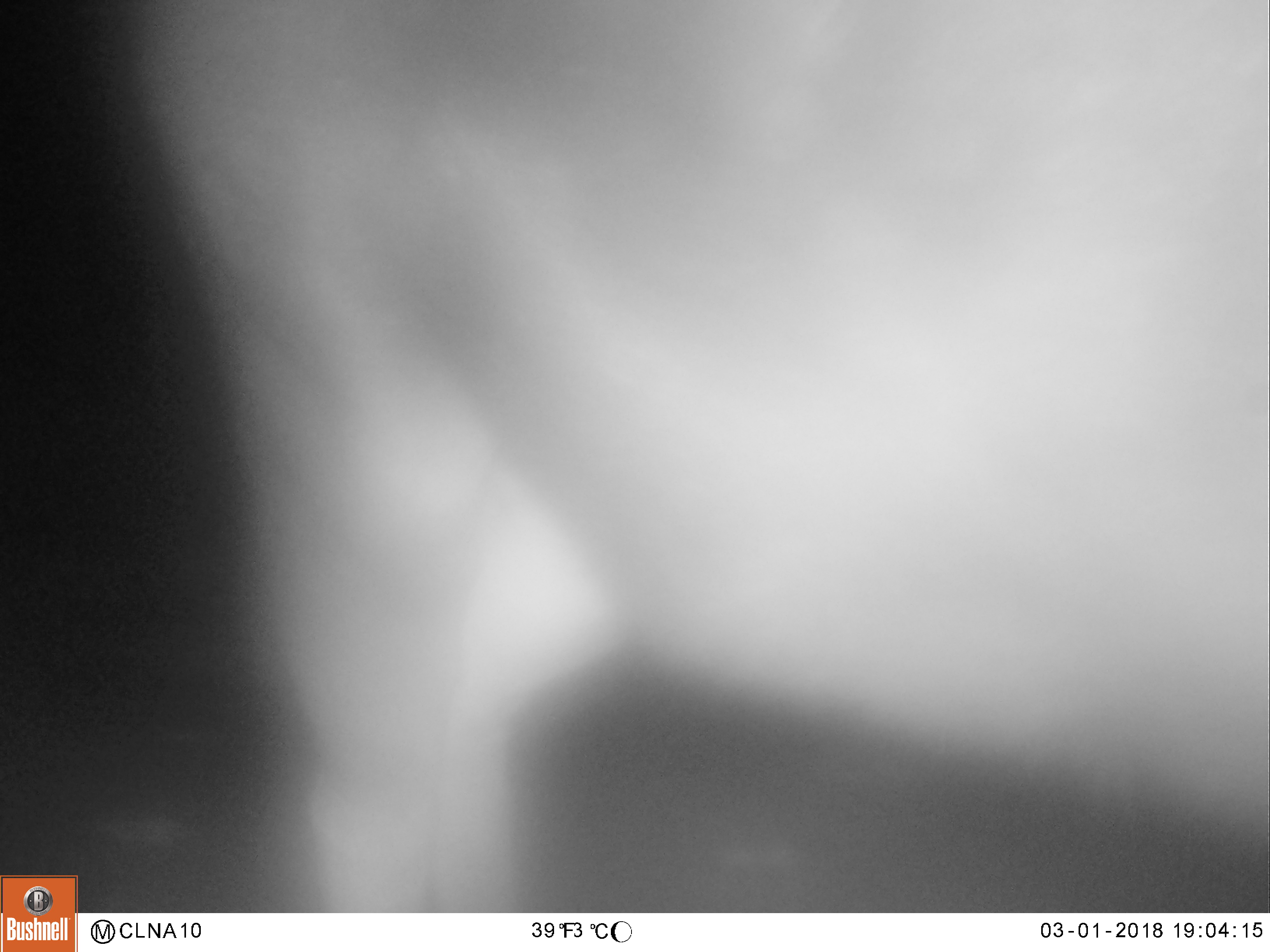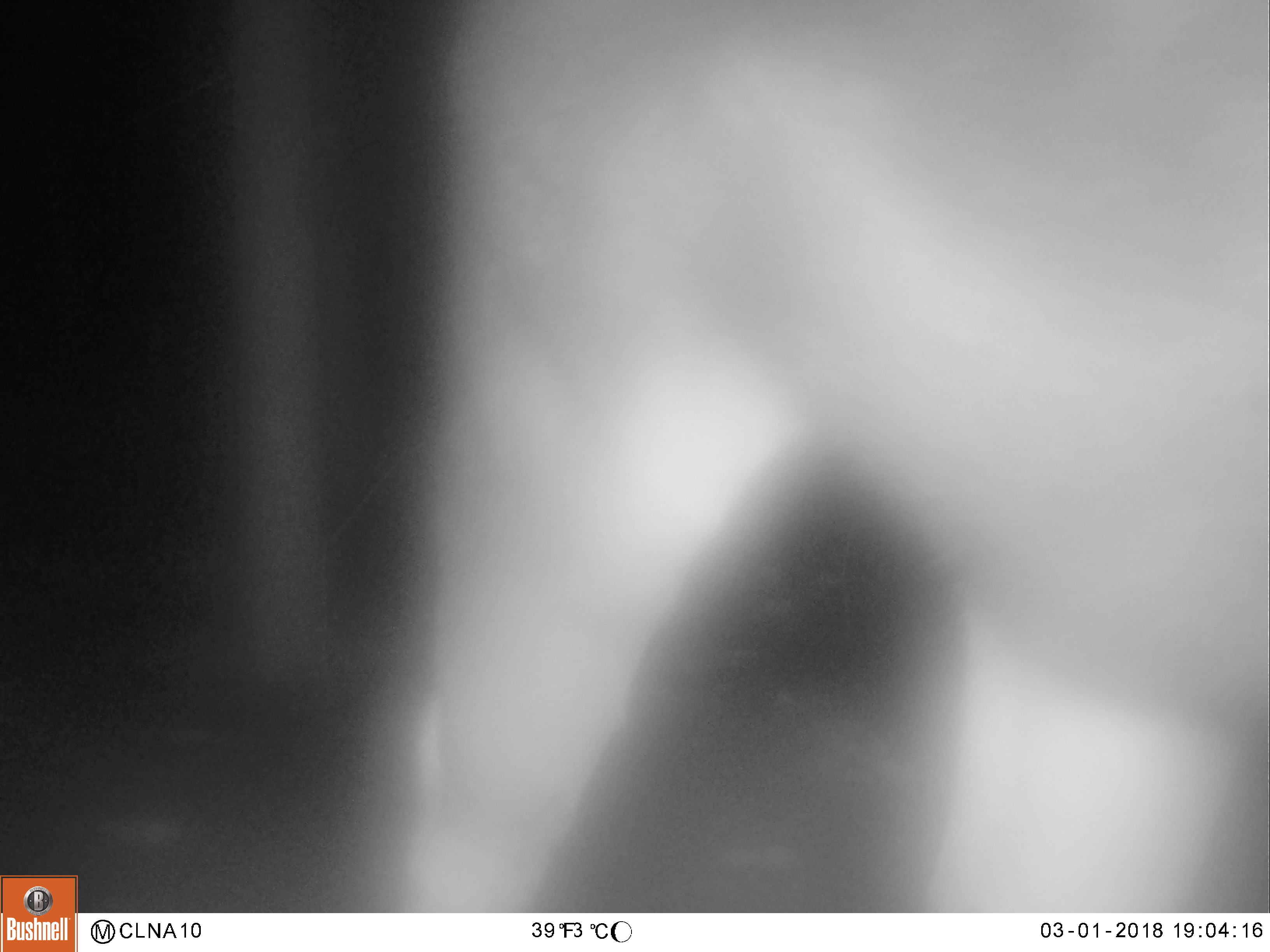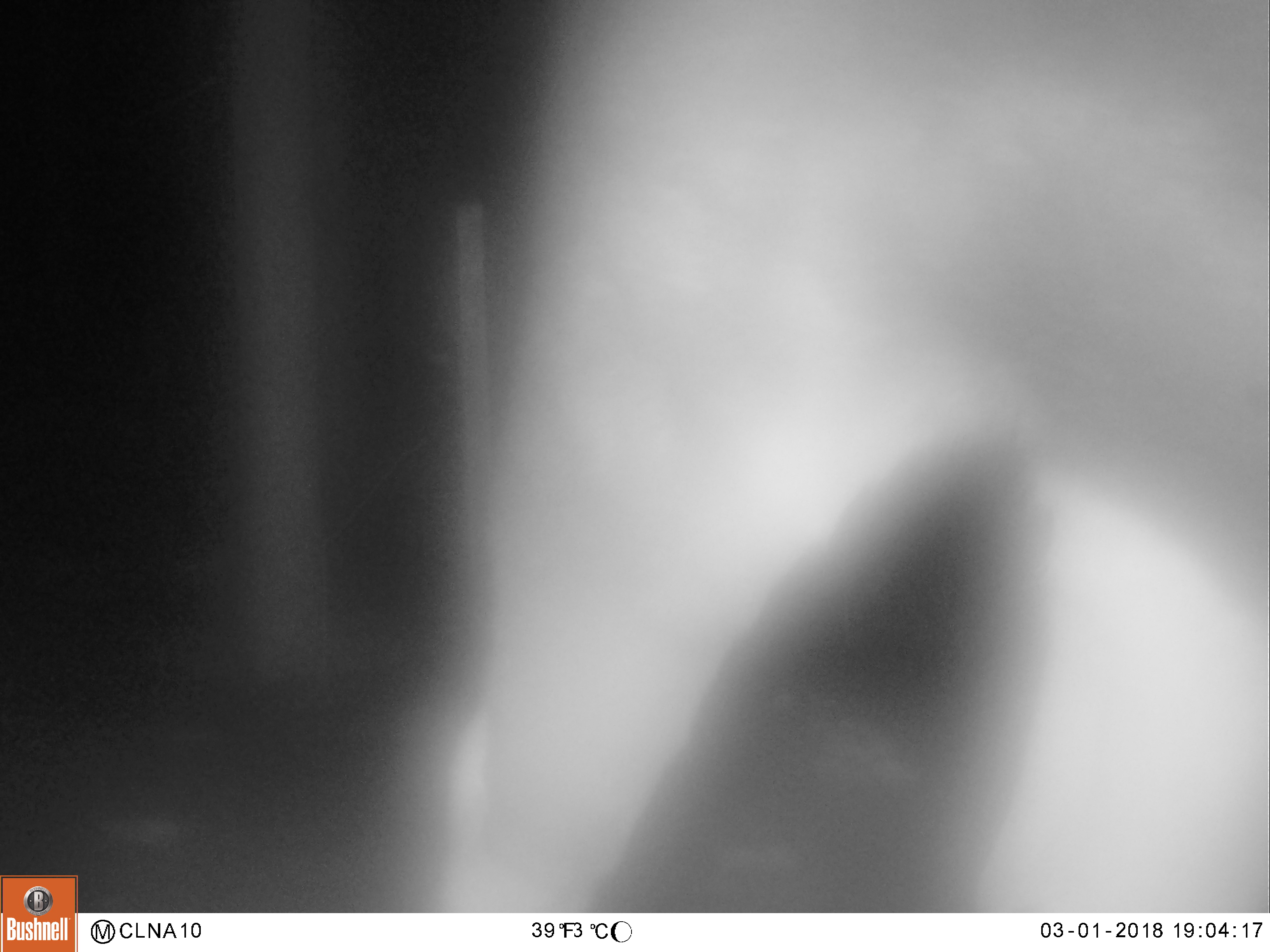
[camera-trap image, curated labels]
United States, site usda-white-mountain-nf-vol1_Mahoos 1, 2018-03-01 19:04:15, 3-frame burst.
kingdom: Animalia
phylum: Chordata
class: Mammalia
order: Artiodactyla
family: Cervidae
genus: Alces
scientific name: Alces alces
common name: moose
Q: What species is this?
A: Moose (Alces alces).